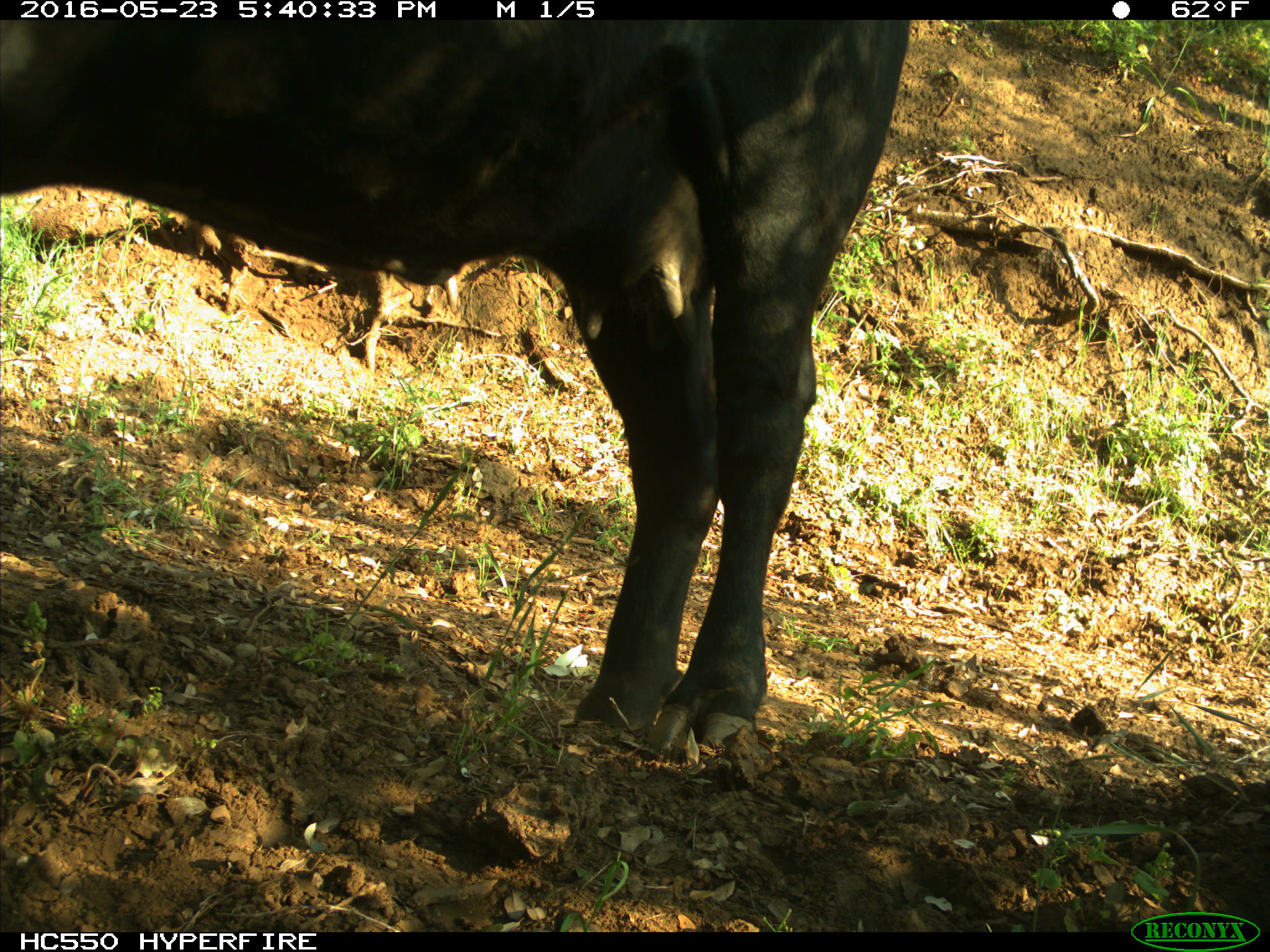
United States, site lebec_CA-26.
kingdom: Animalia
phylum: Chordata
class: Mammalia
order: Artiodactyla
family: Bovidae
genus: Bos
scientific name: Bos taurus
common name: domestic cow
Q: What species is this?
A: Bos taurus (domestic cow).